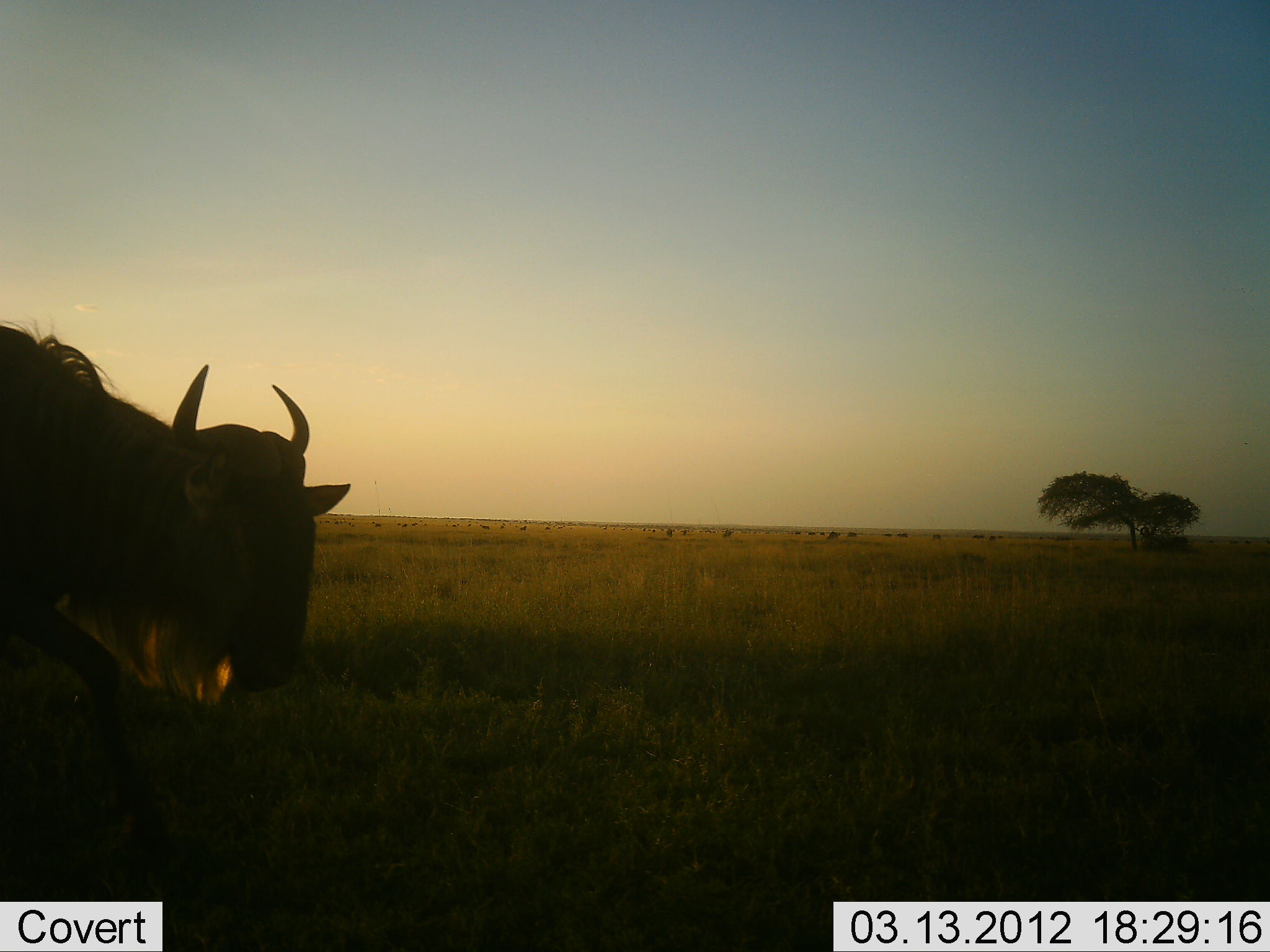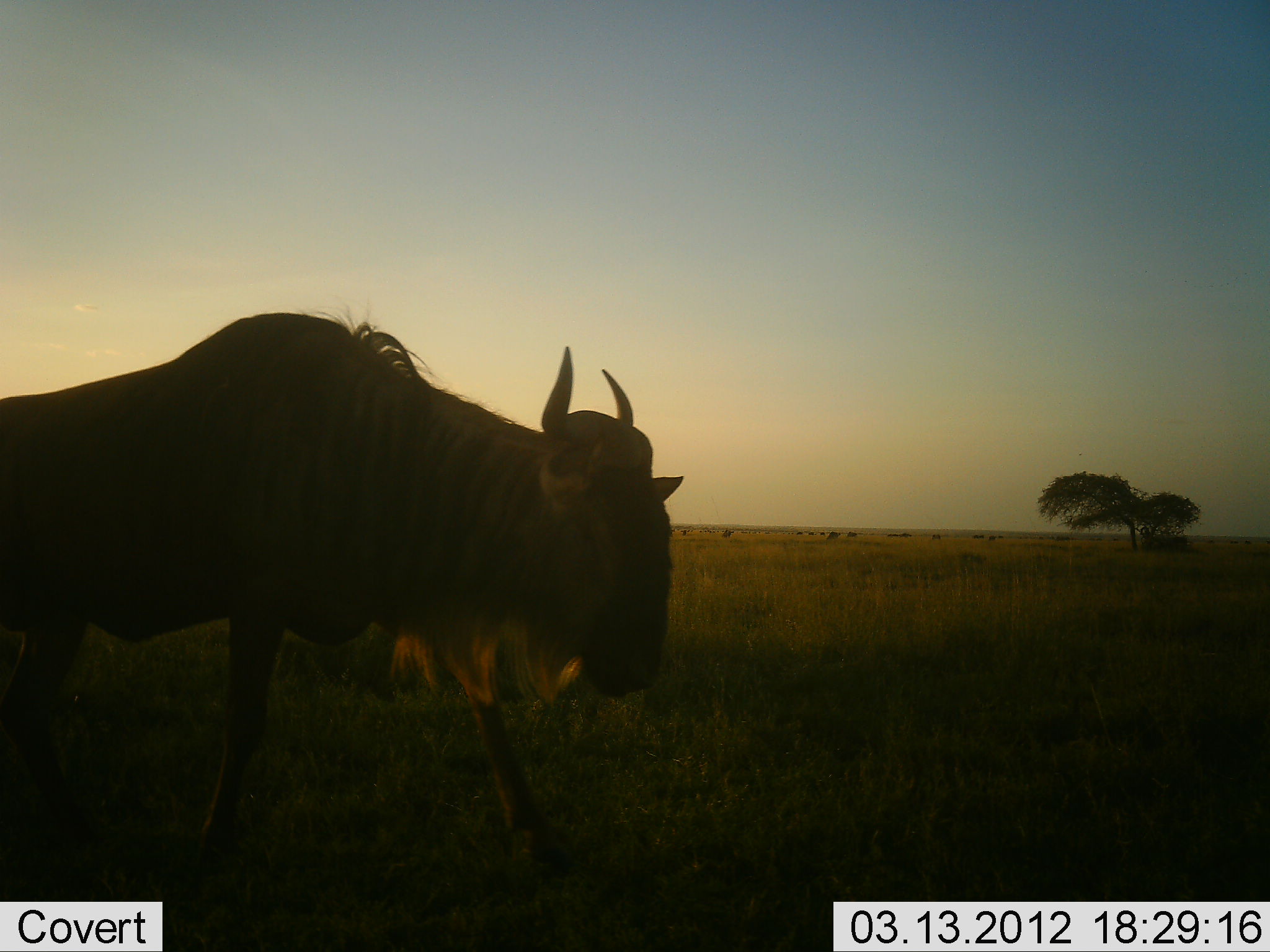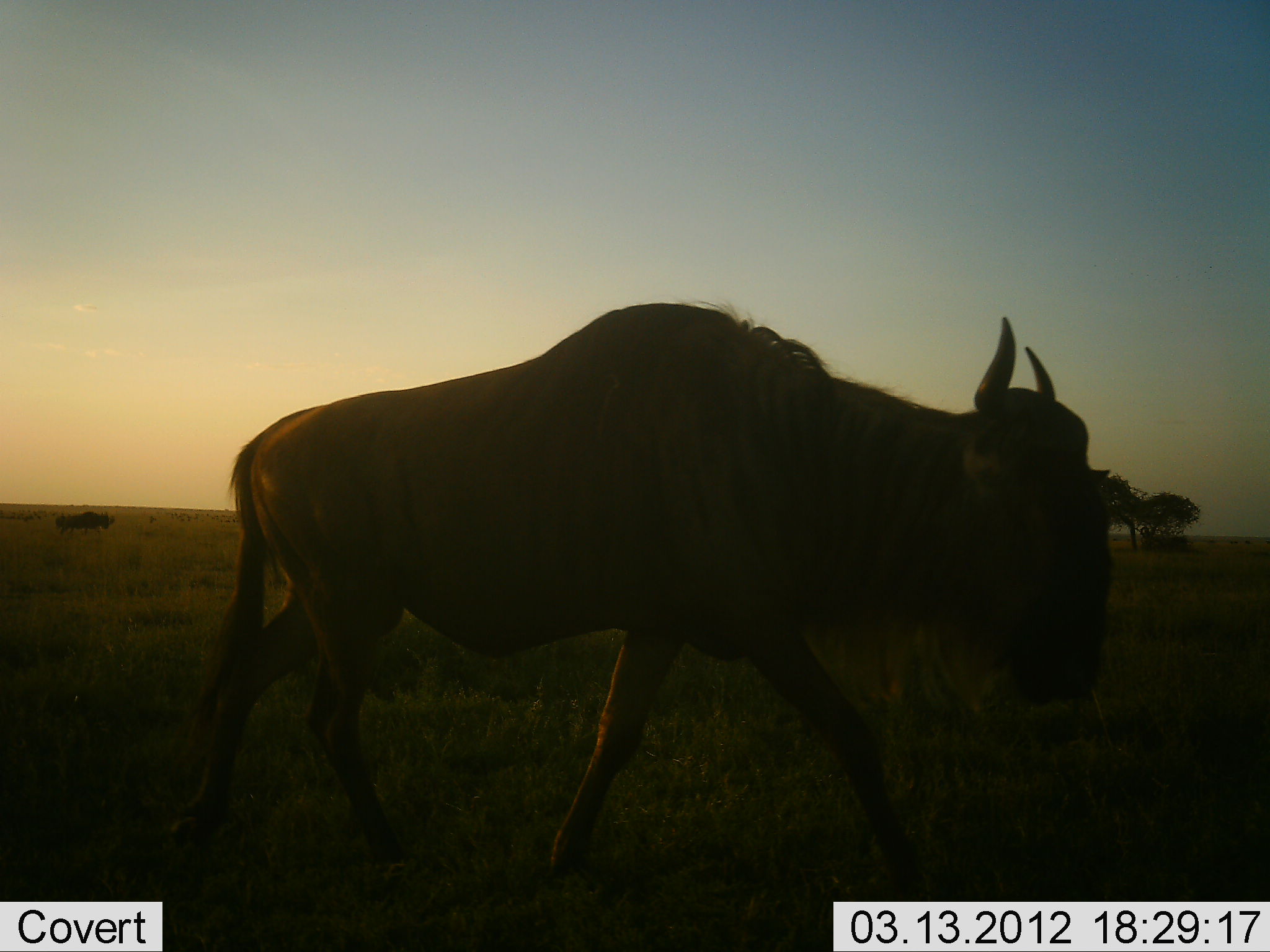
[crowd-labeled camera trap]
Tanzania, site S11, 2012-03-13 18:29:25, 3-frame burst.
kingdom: Animalia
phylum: Chordata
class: Mammalia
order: Artiodactyla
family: Bovidae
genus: Connochaetes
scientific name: Connochaetes taurinus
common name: blue wildebeest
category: wildebeest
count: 1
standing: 13%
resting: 0%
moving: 100%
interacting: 0%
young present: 0%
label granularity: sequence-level